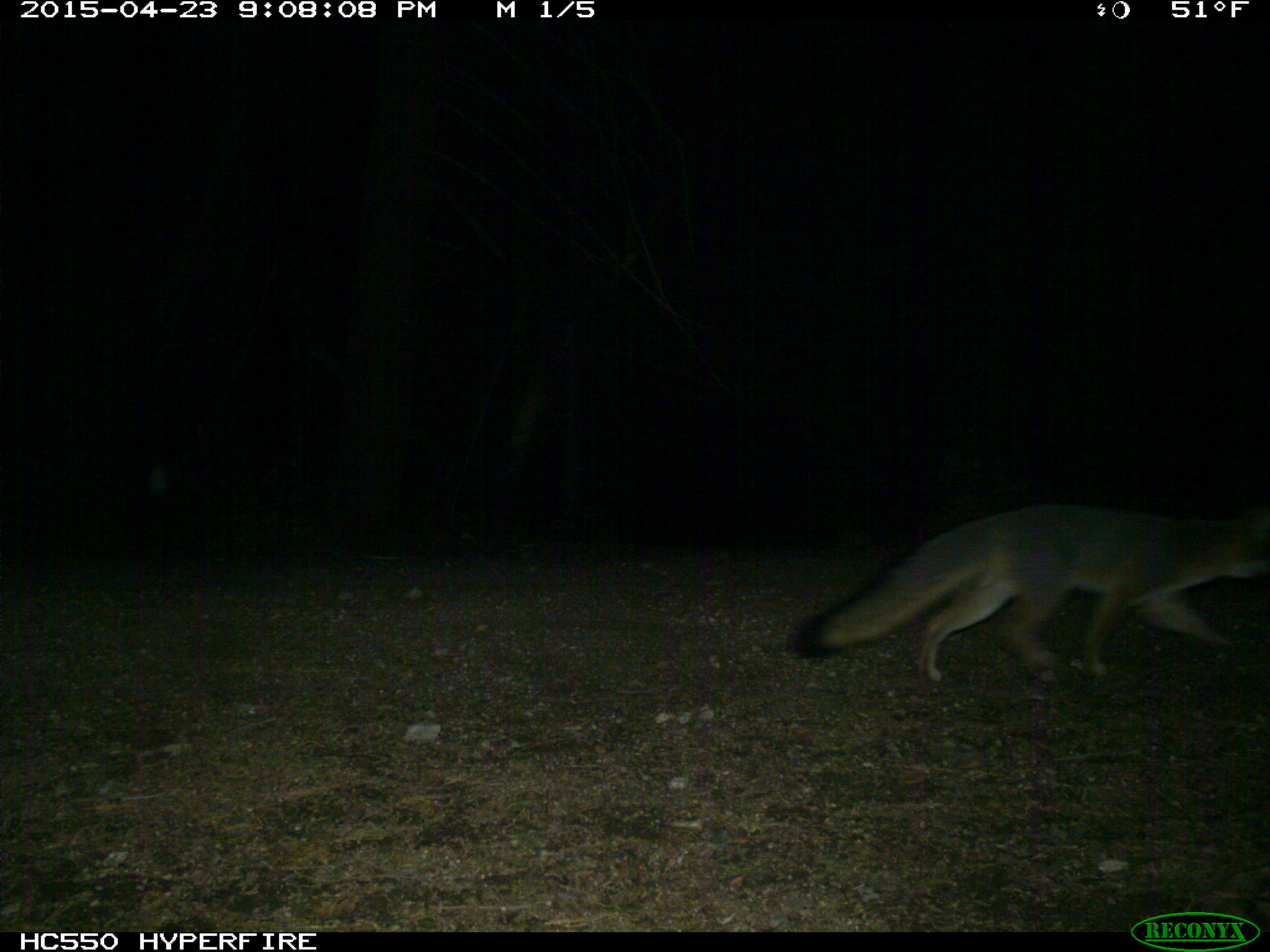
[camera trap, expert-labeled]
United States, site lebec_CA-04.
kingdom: Animalia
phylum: Chordata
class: Mammalia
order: Carnivora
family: Canidae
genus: Urocyon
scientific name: Urocyon cinereoargenteus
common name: gray fox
Urocyon cinereoargenteus (gray fox).